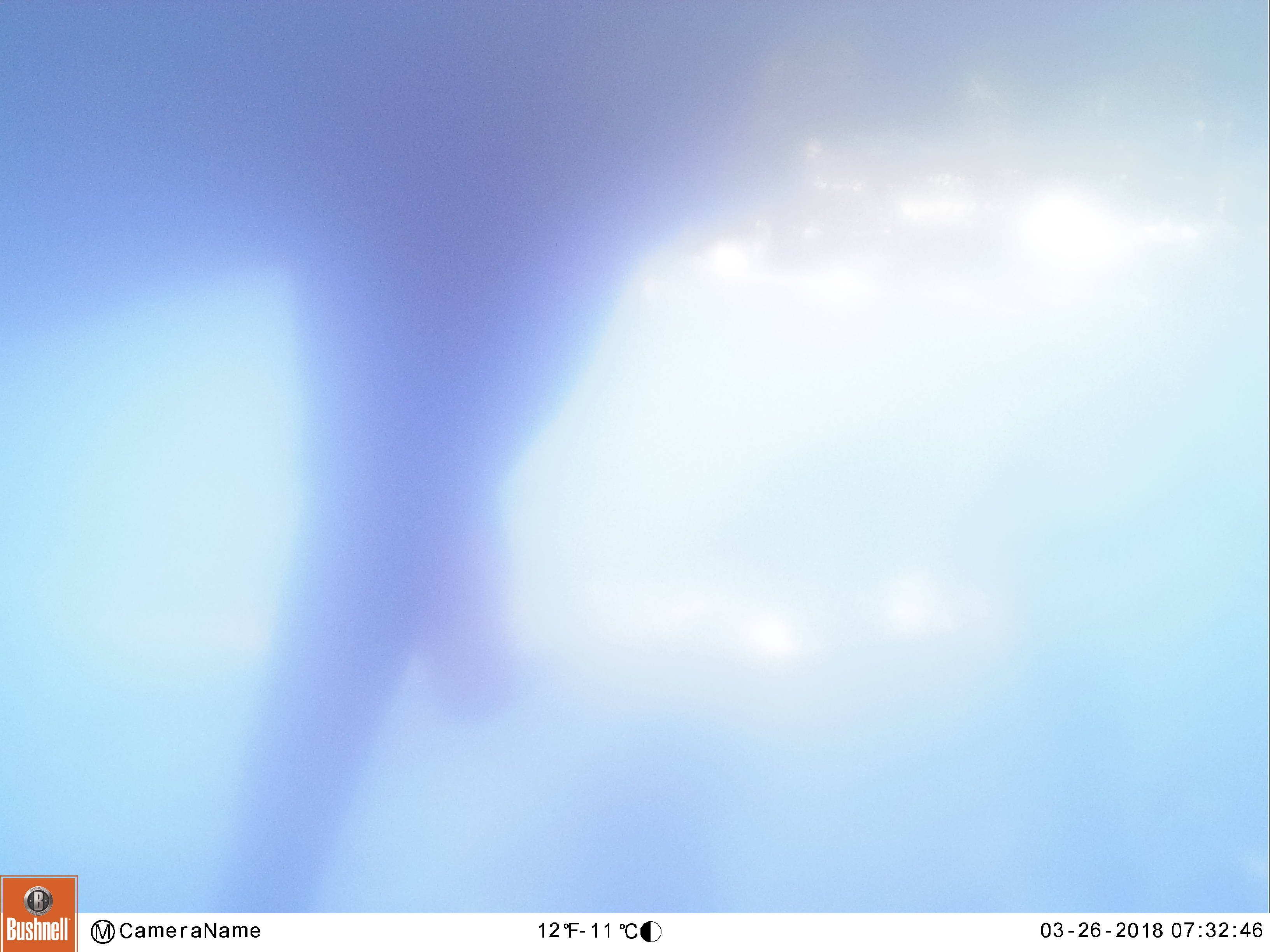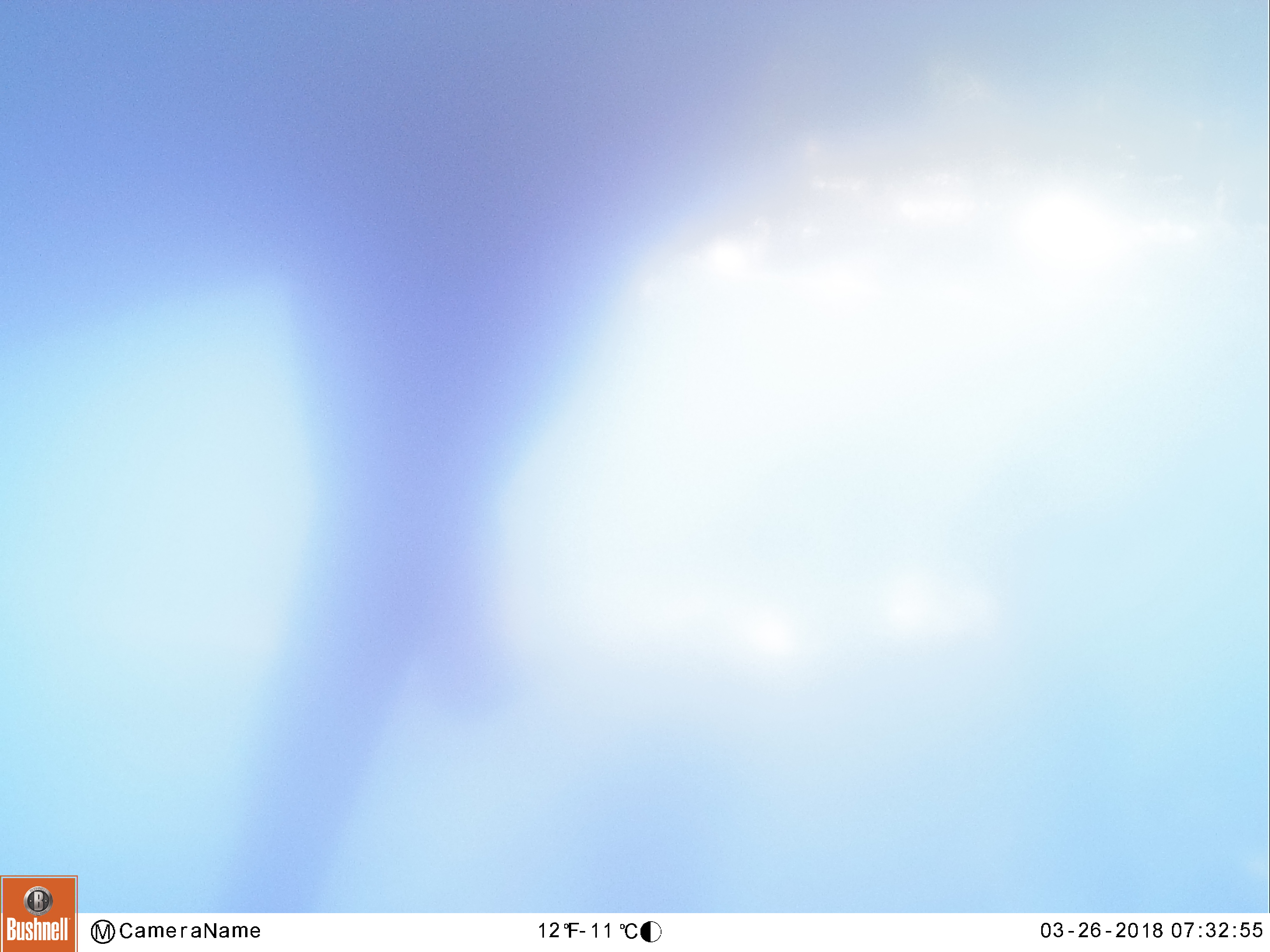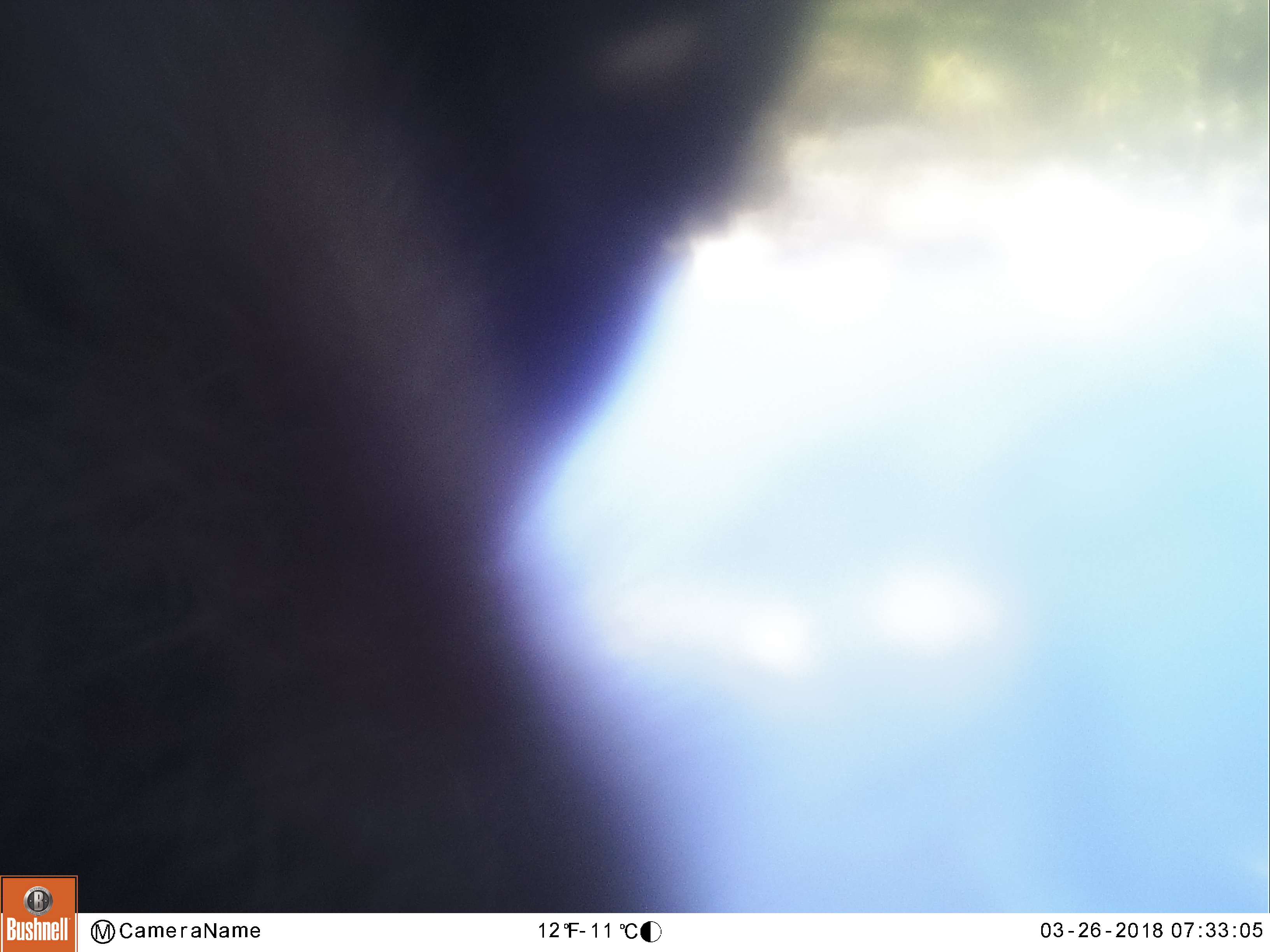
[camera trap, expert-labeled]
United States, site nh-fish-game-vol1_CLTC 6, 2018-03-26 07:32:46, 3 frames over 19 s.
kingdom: Animalia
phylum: Chordata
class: Mammalia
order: Artiodactyla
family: Cervidae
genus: Alces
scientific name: Alces alces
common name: moose